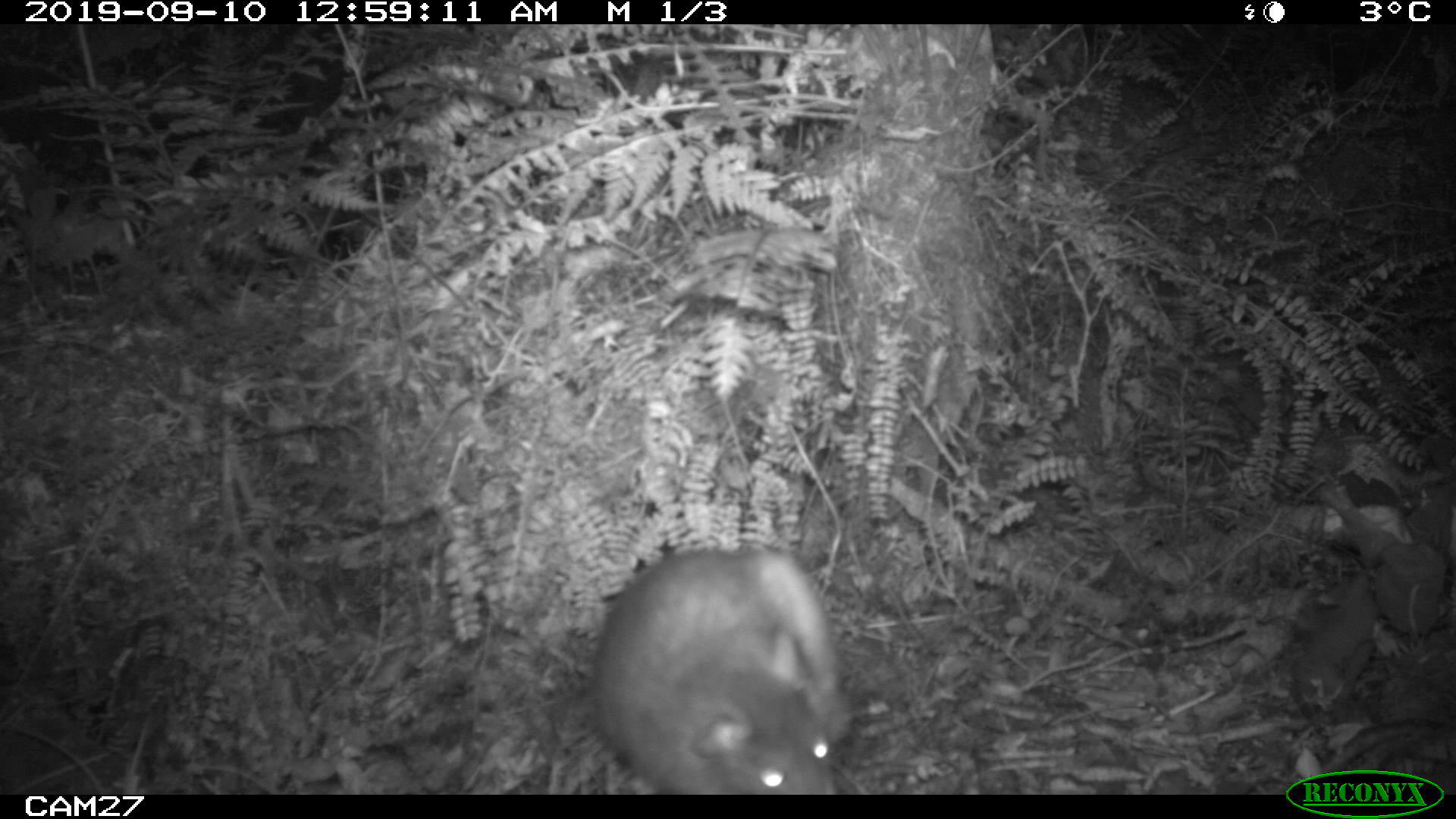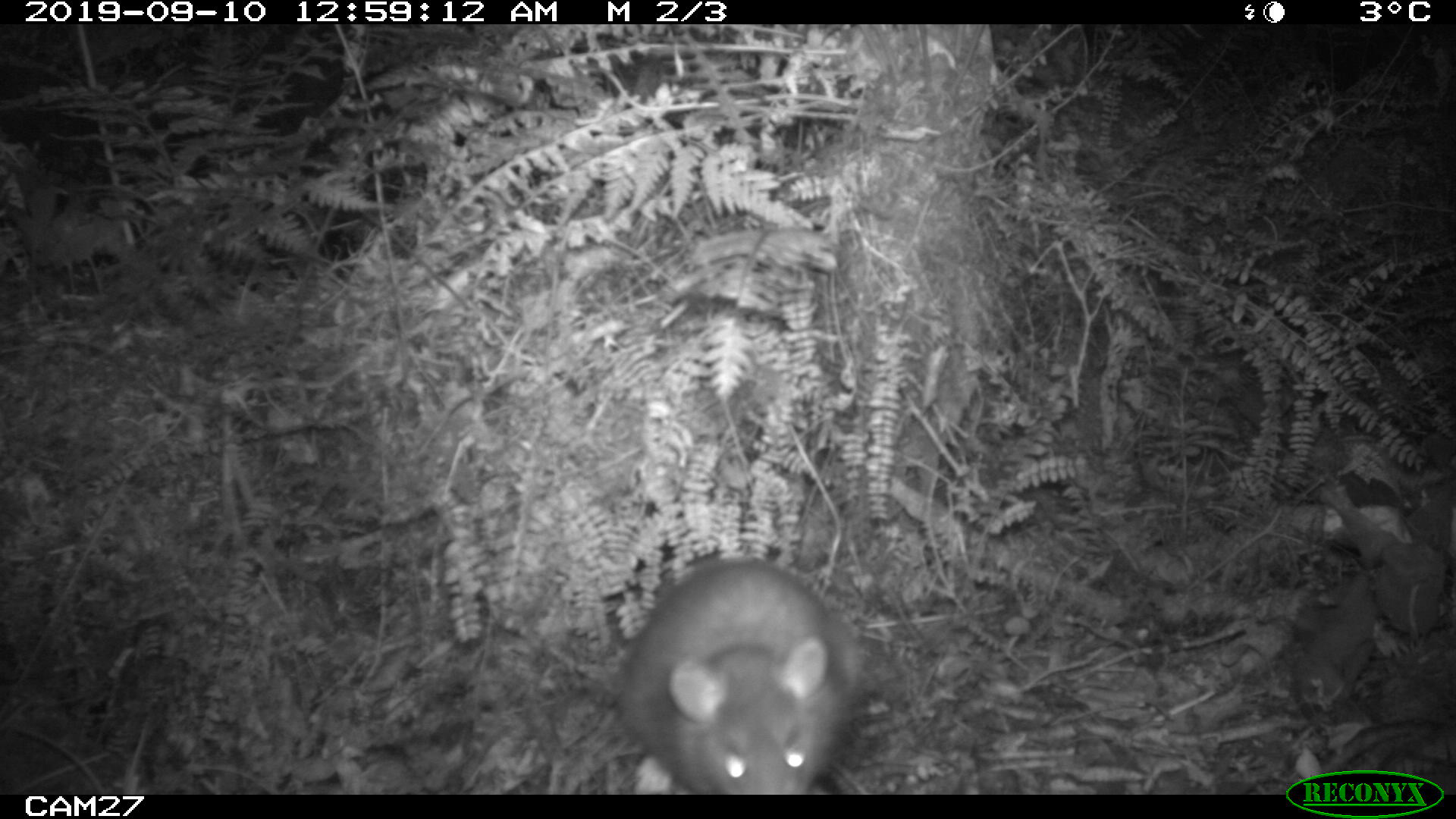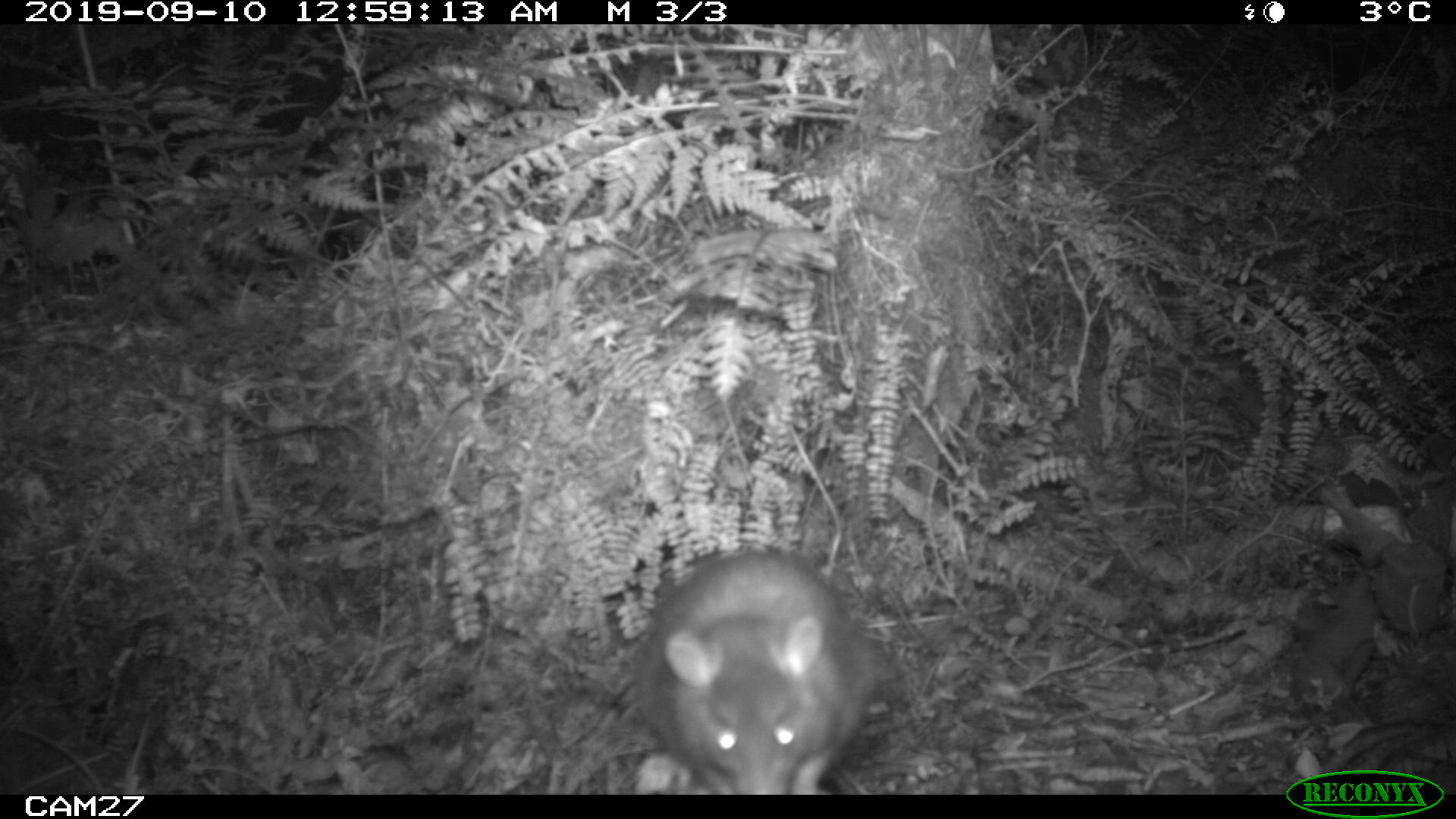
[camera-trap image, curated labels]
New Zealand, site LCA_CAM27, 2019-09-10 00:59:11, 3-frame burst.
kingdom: Animalia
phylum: Chordata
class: Mammalia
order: Rodentia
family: Muridae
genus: Rattus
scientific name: Rattus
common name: rat